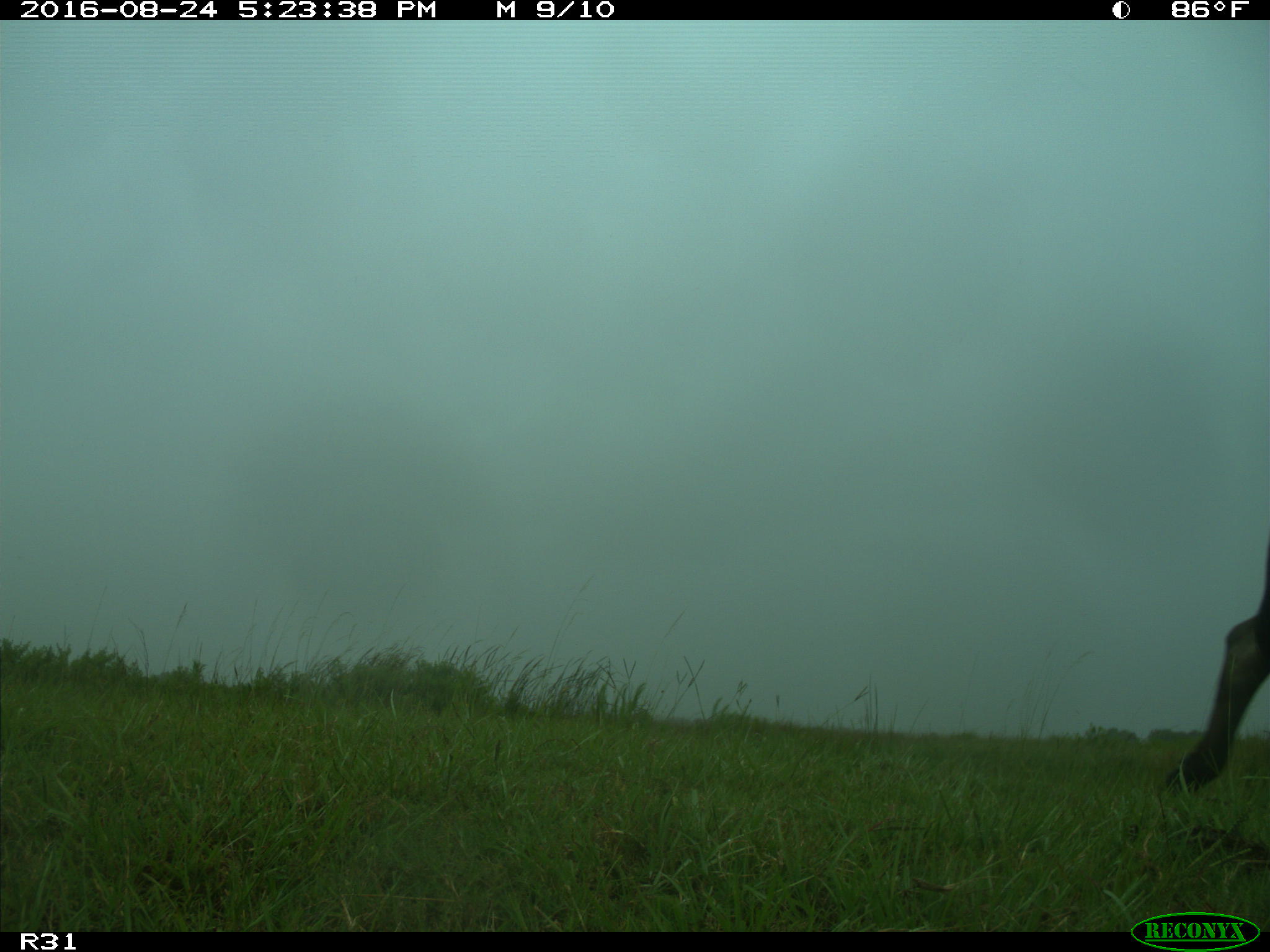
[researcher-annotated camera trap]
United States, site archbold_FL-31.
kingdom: Animalia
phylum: Chordata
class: Mammalia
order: Artiodactyla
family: Bovidae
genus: Bos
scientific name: Bos taurus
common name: domestic cow